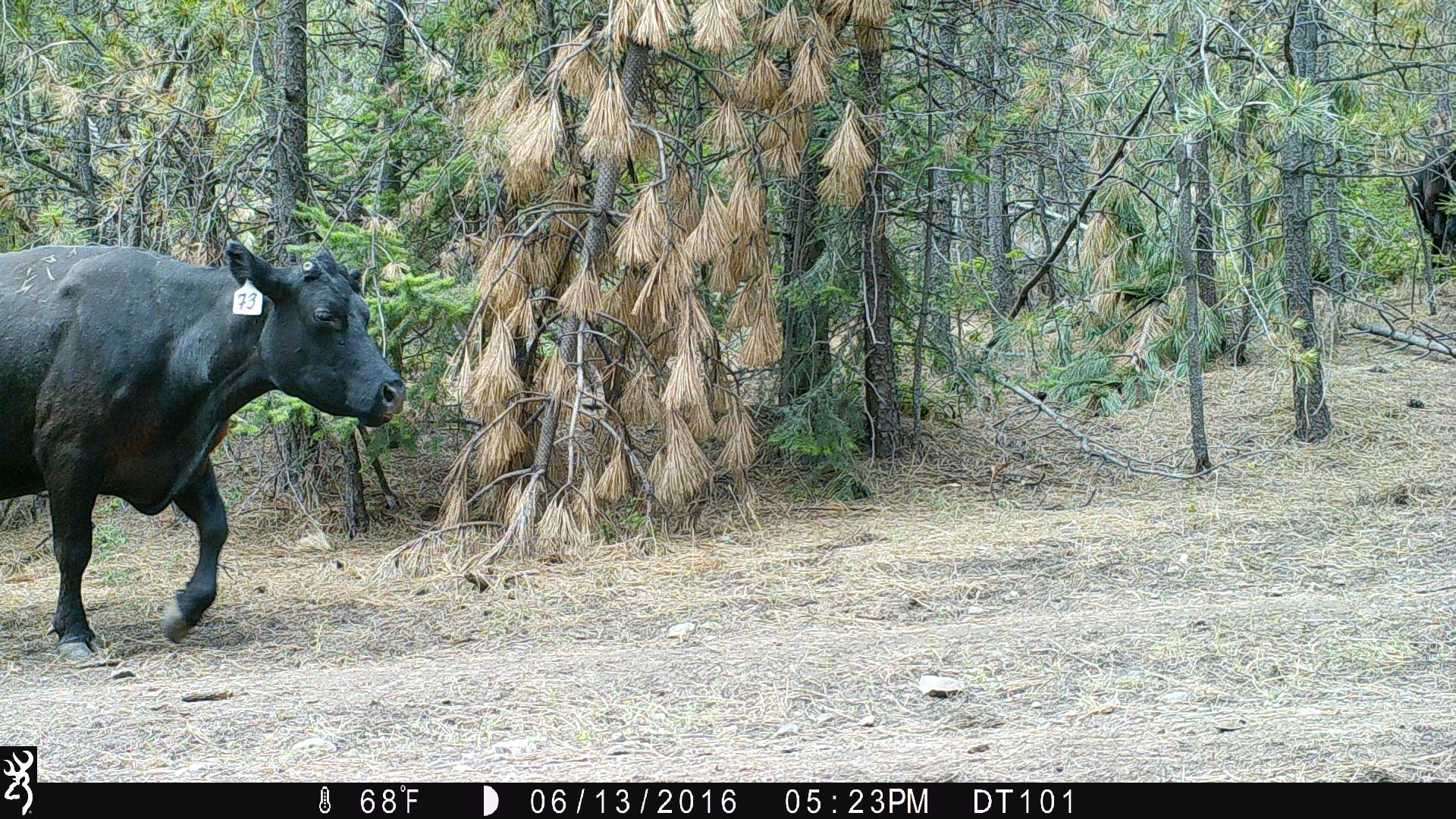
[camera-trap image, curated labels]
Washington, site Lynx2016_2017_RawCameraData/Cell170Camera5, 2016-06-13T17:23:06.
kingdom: Animalia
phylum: Chordata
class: Mammalia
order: Artiodactyla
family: Bovidae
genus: Bos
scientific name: Bos taurus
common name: domestic cattle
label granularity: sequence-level